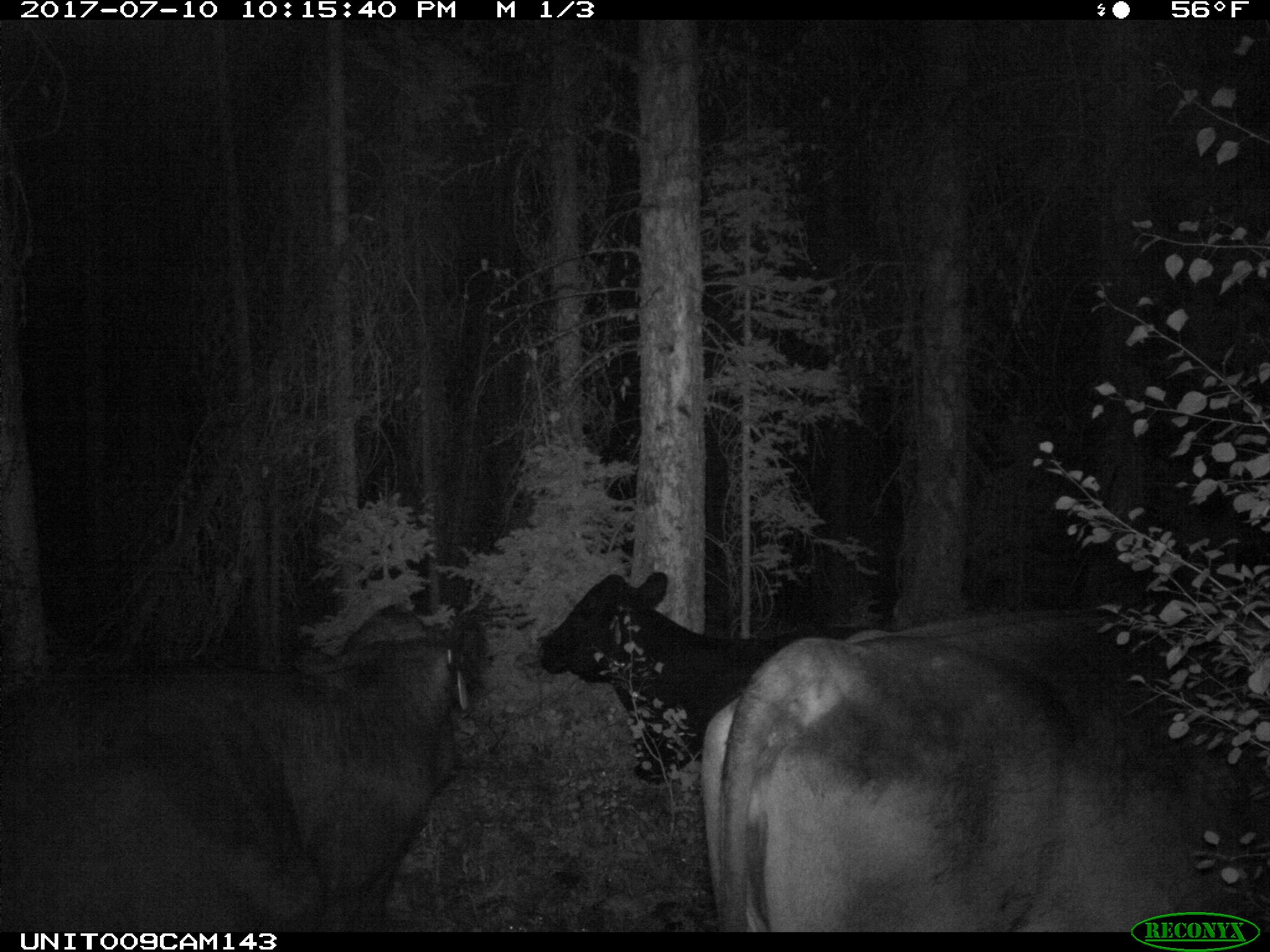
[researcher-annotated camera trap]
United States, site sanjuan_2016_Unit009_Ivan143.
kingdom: Animalia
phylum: Chordata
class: Mammalia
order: Artiodactyla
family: Bovidae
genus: Bos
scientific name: Bos taurus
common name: domestic cow